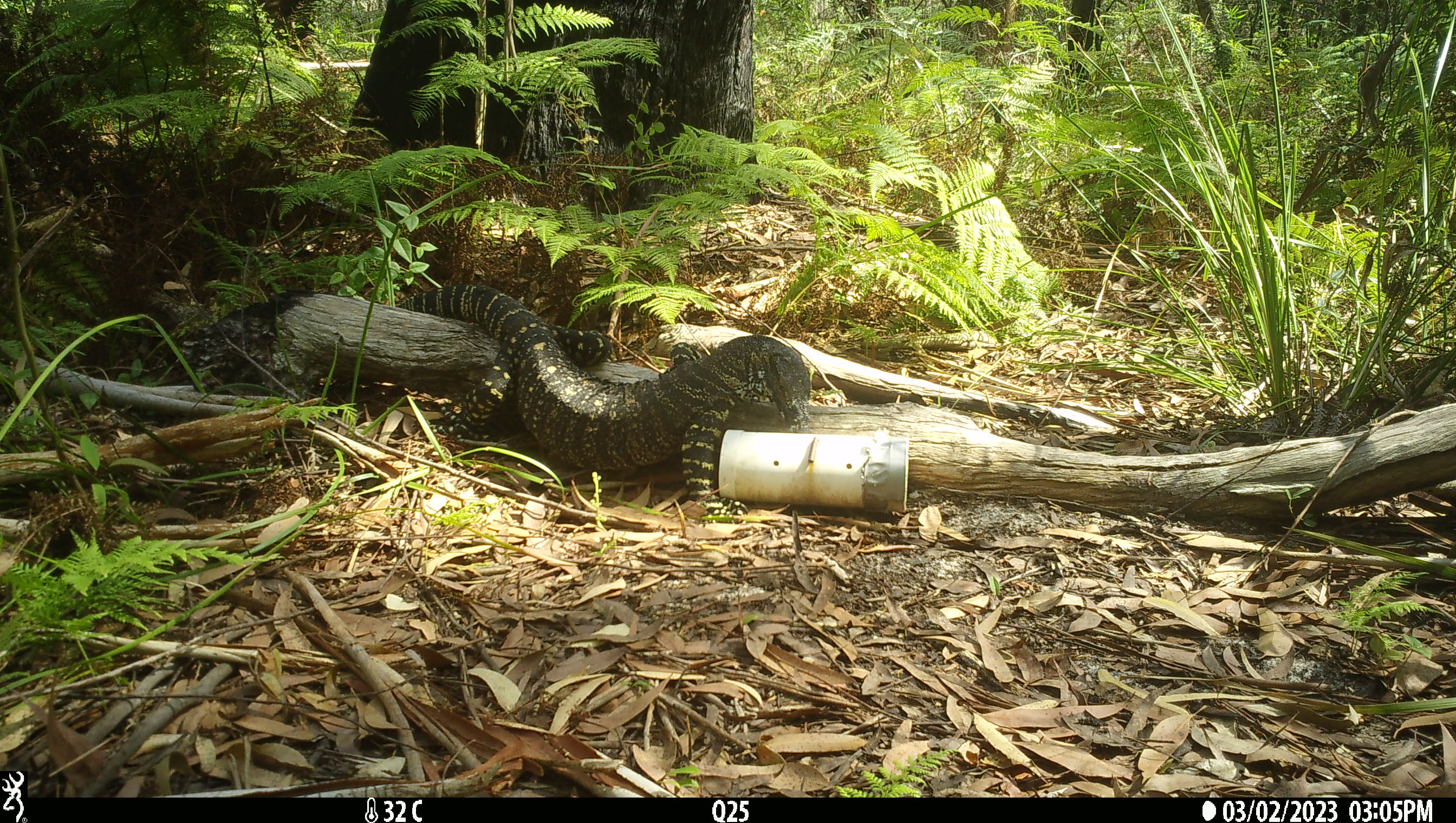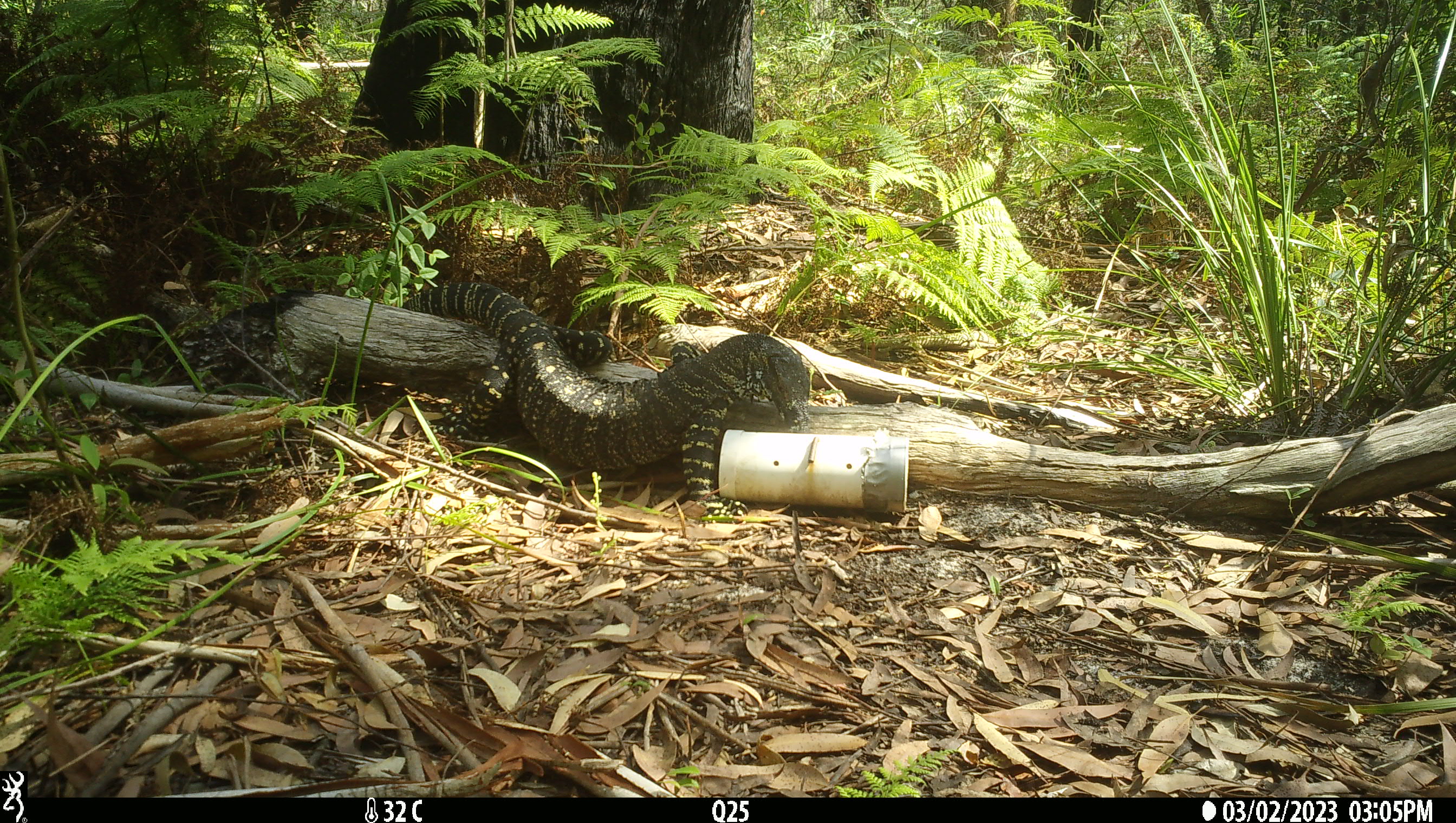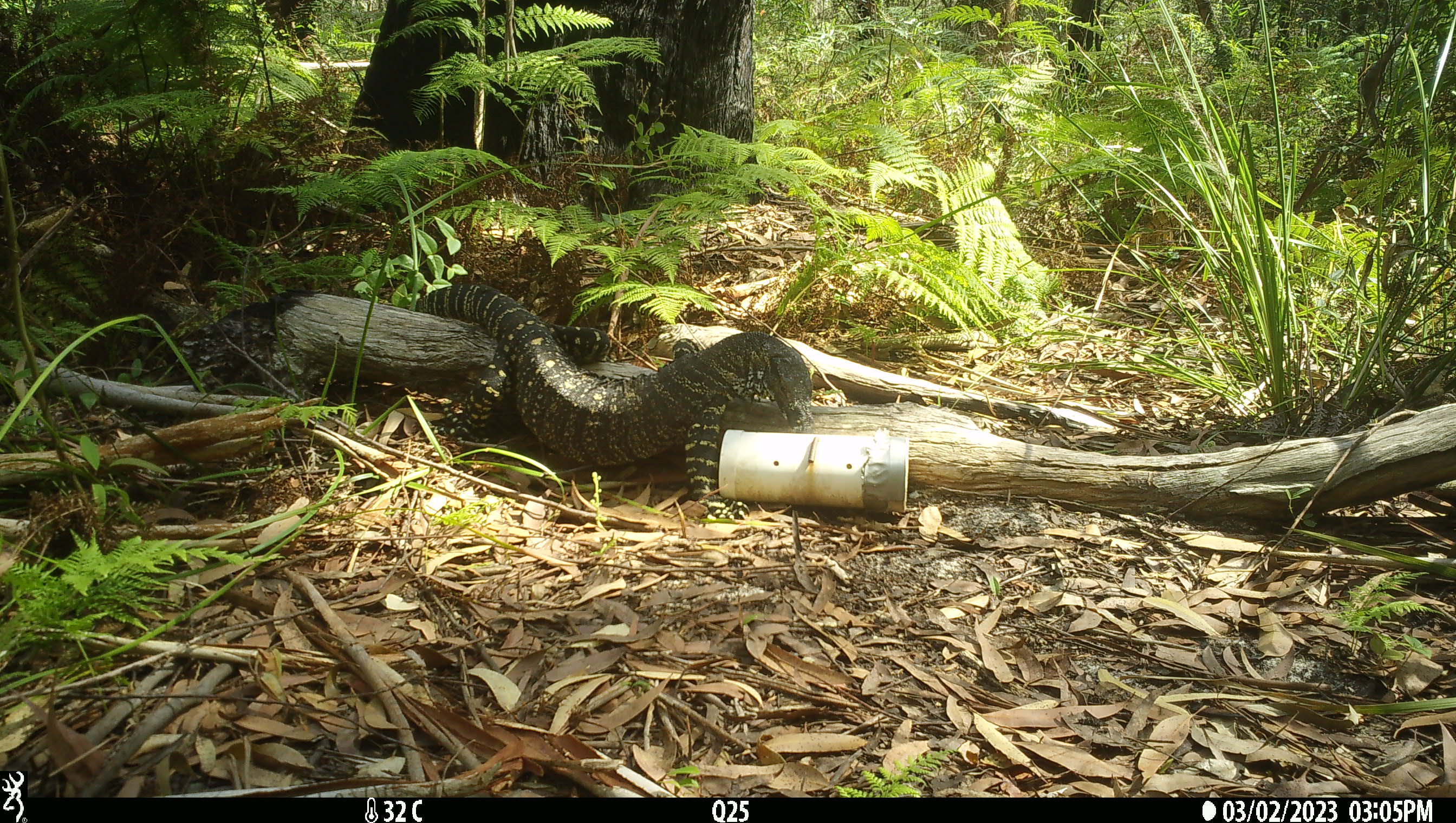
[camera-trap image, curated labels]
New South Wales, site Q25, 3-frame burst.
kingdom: Animalia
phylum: Chordata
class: Reptilia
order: Squamata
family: Varanidae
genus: Varanus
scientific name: Varanus varius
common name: lace monitor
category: goanna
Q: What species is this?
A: Goanna (lace monitor) (Varanus varius).